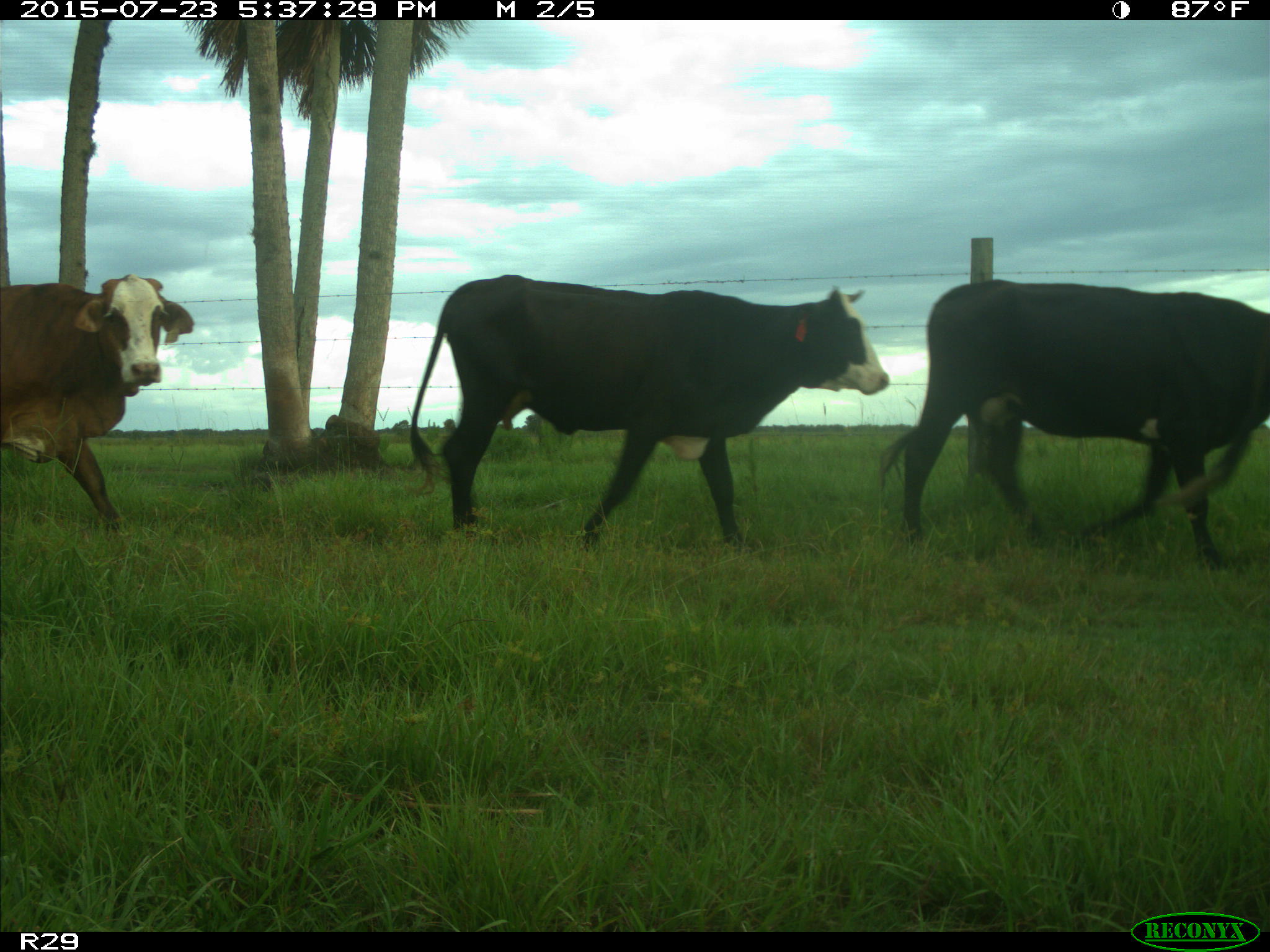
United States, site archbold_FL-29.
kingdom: Animalia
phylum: Chordata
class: Mammalia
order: Artiodactyla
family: Bovidae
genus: Bos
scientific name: Bos taurus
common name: domestic cow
Bos taurus (domestic cow).